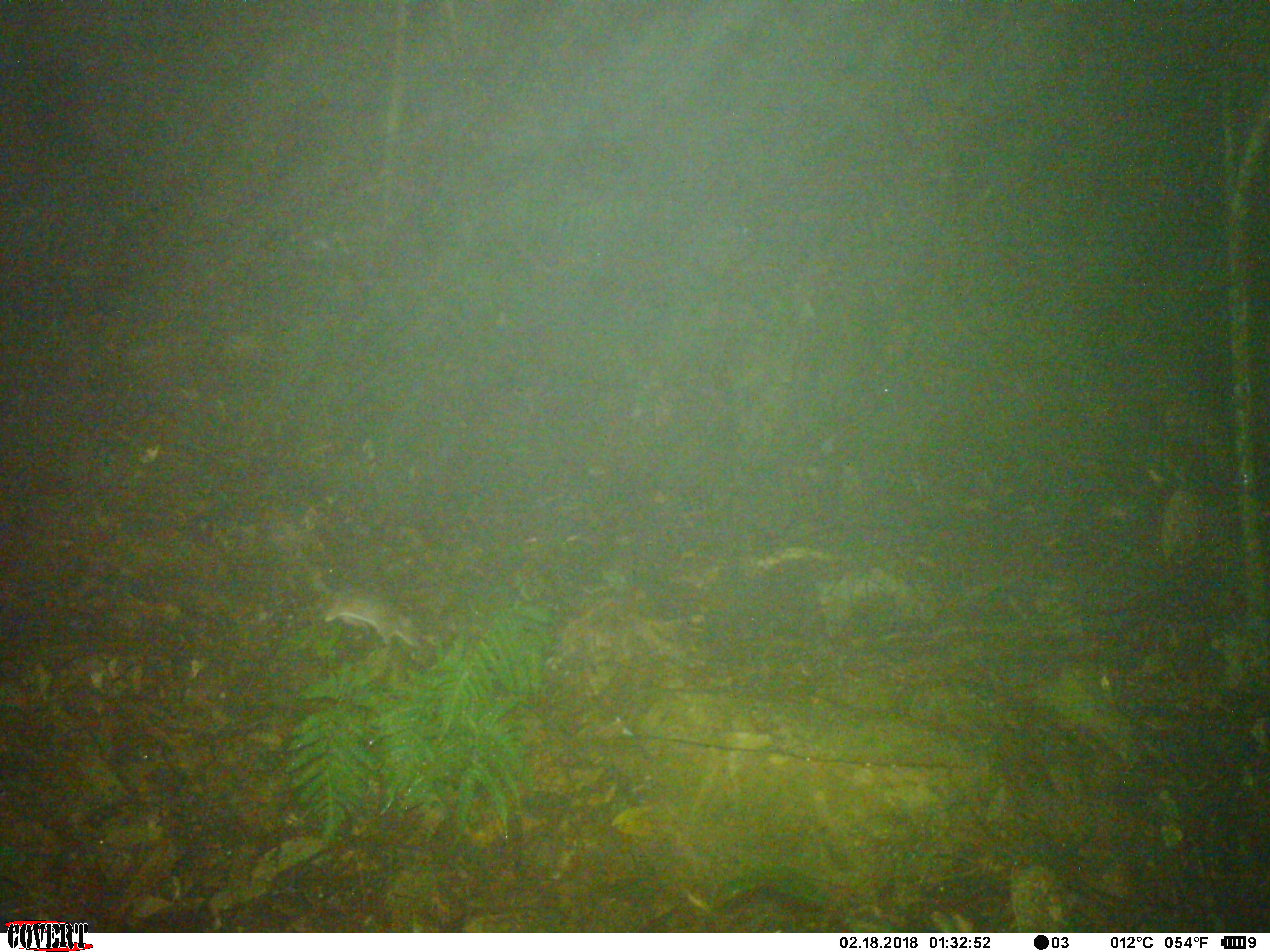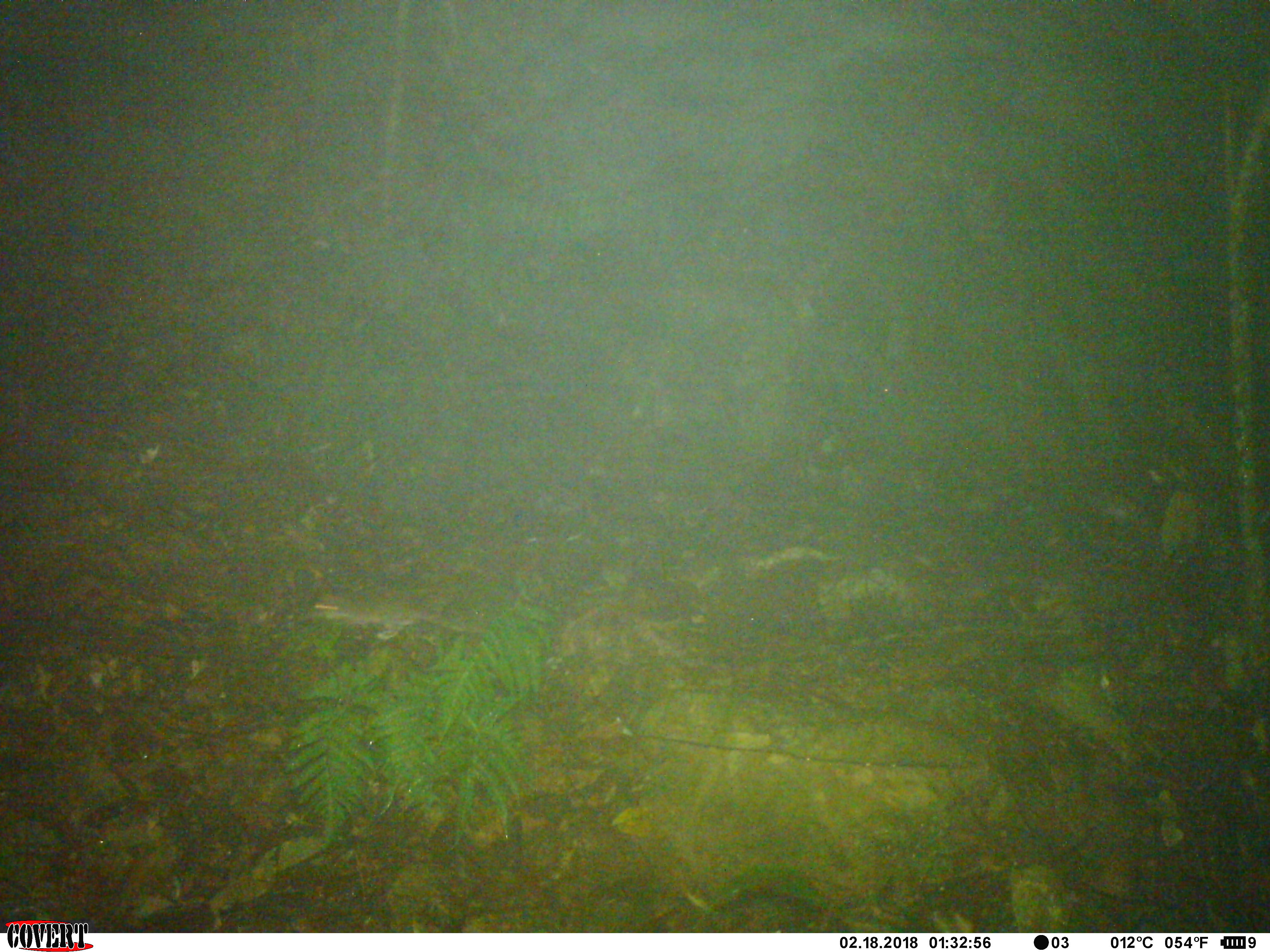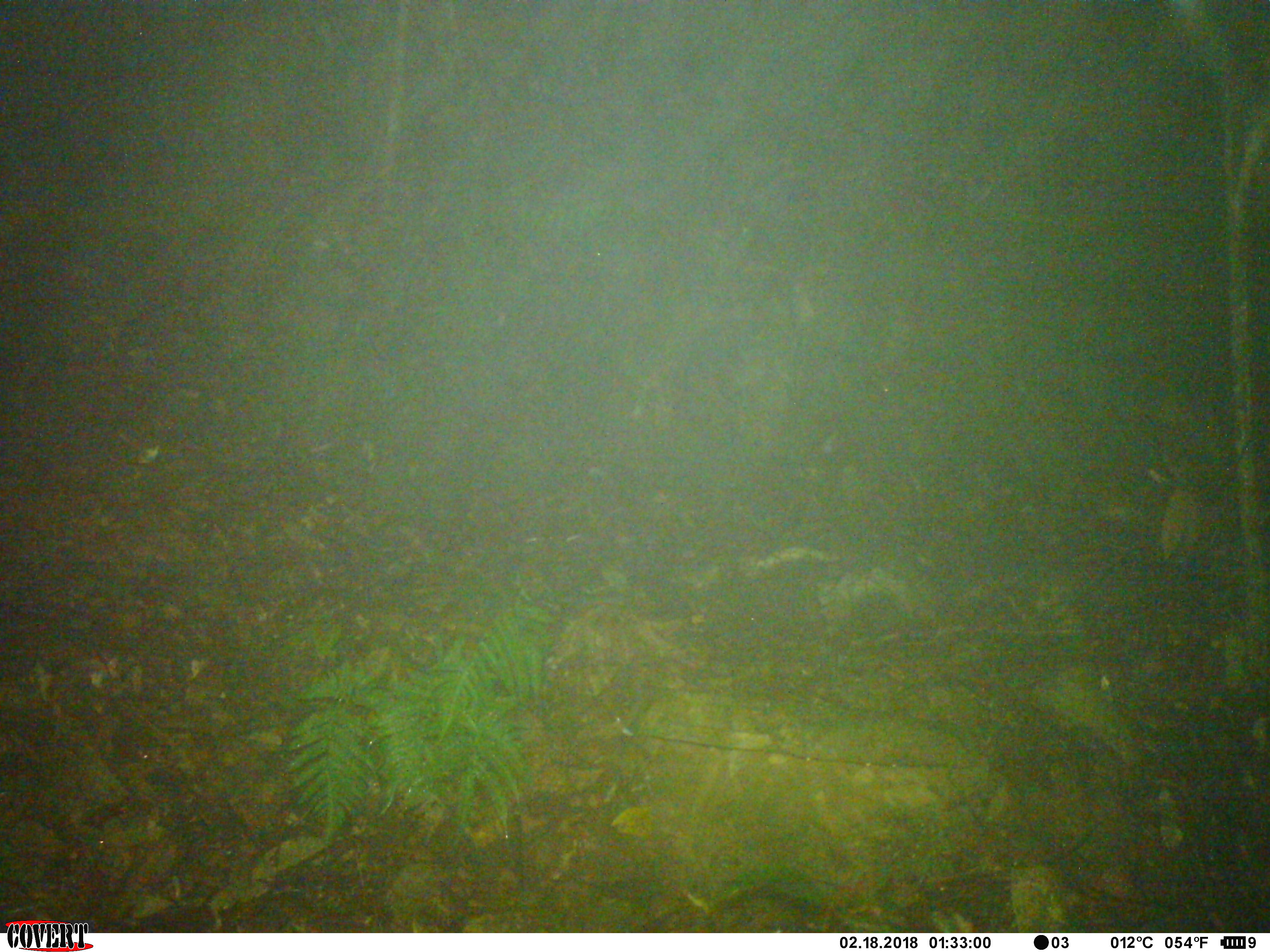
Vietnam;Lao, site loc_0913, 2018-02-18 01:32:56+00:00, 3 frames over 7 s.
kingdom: Animalia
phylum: Chordata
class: Mammalia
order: Rodentia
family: Muridae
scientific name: Muridae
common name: old-world mice and rats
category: unidentified murid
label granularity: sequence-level